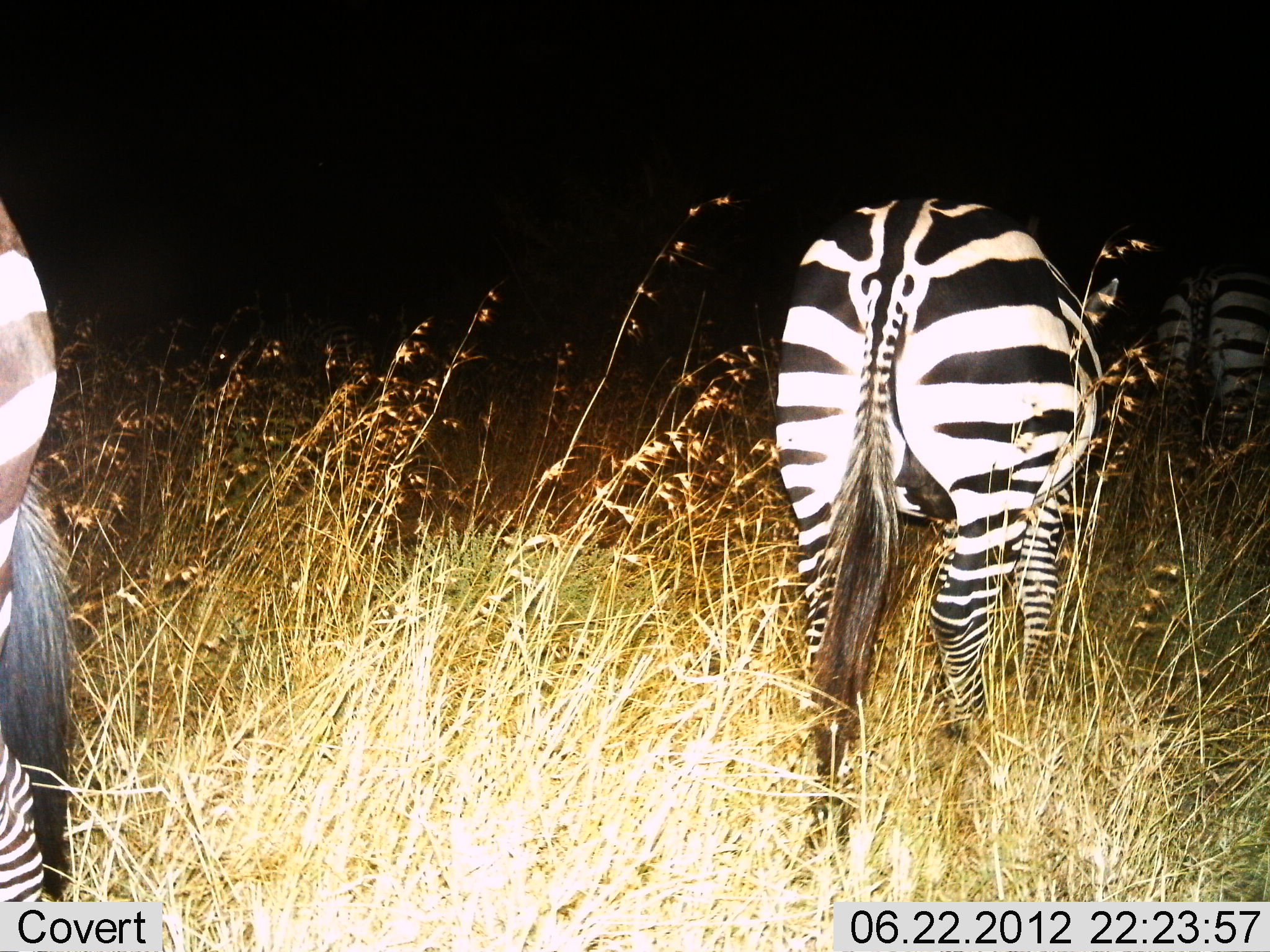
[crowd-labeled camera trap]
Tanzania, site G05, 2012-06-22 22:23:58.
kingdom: Animalia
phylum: Chordata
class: Mammalia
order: Perissodactyla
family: Equidae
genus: Equus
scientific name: Equus quagga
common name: plains zebra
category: zebra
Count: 3.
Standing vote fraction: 70%.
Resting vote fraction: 0%.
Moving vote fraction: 30%.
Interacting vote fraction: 0%.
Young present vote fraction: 0%.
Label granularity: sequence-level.